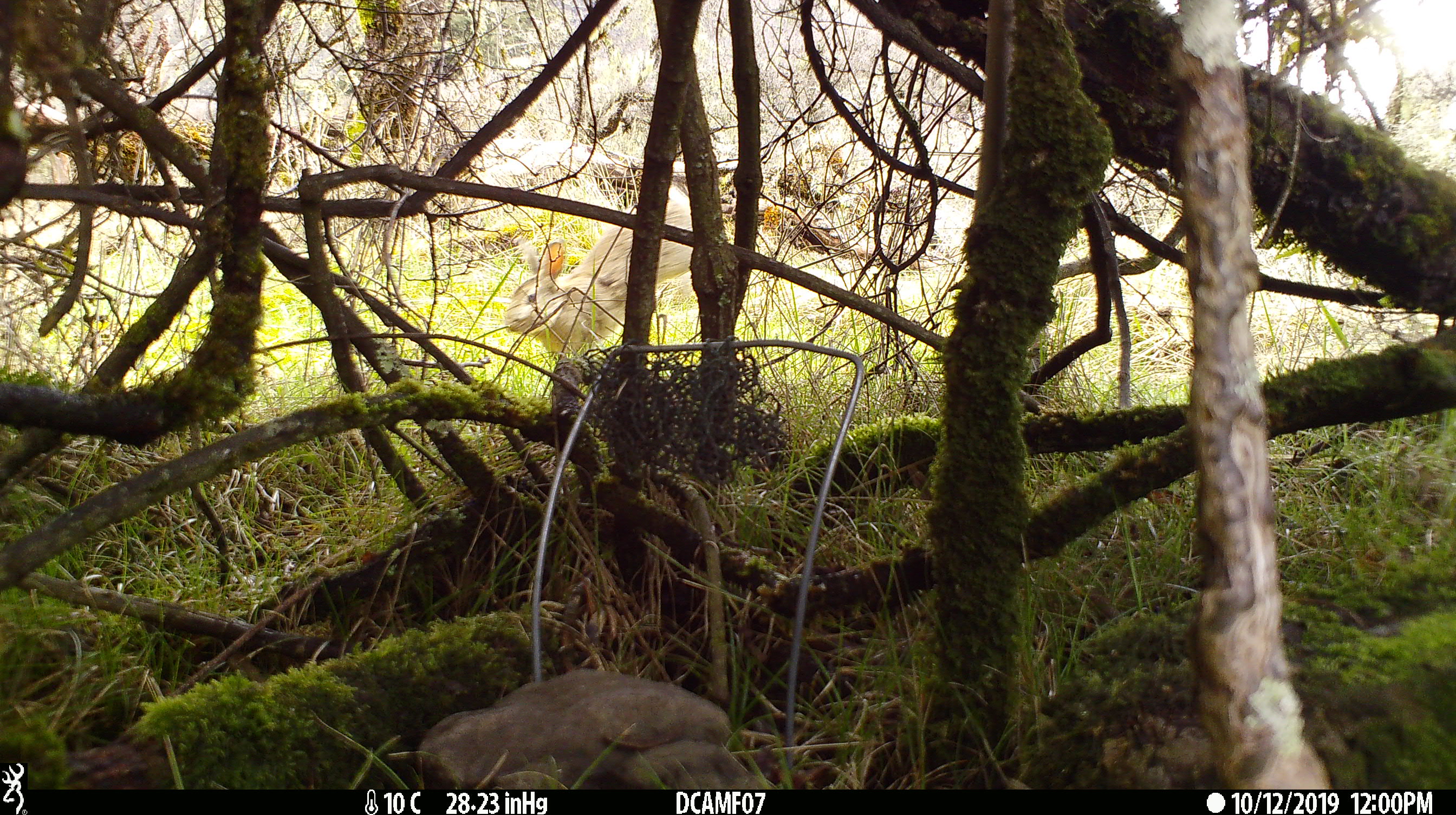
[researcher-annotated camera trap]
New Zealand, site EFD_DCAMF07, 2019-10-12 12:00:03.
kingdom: Animalia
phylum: Chordata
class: Mammalia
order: Lagomorpha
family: Leporidae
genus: Oryctolagus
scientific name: Oryctolagus cuniculus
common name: european rabbit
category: rabbit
Rabbit (european rabbit) (Oryctolagus cuniculus).